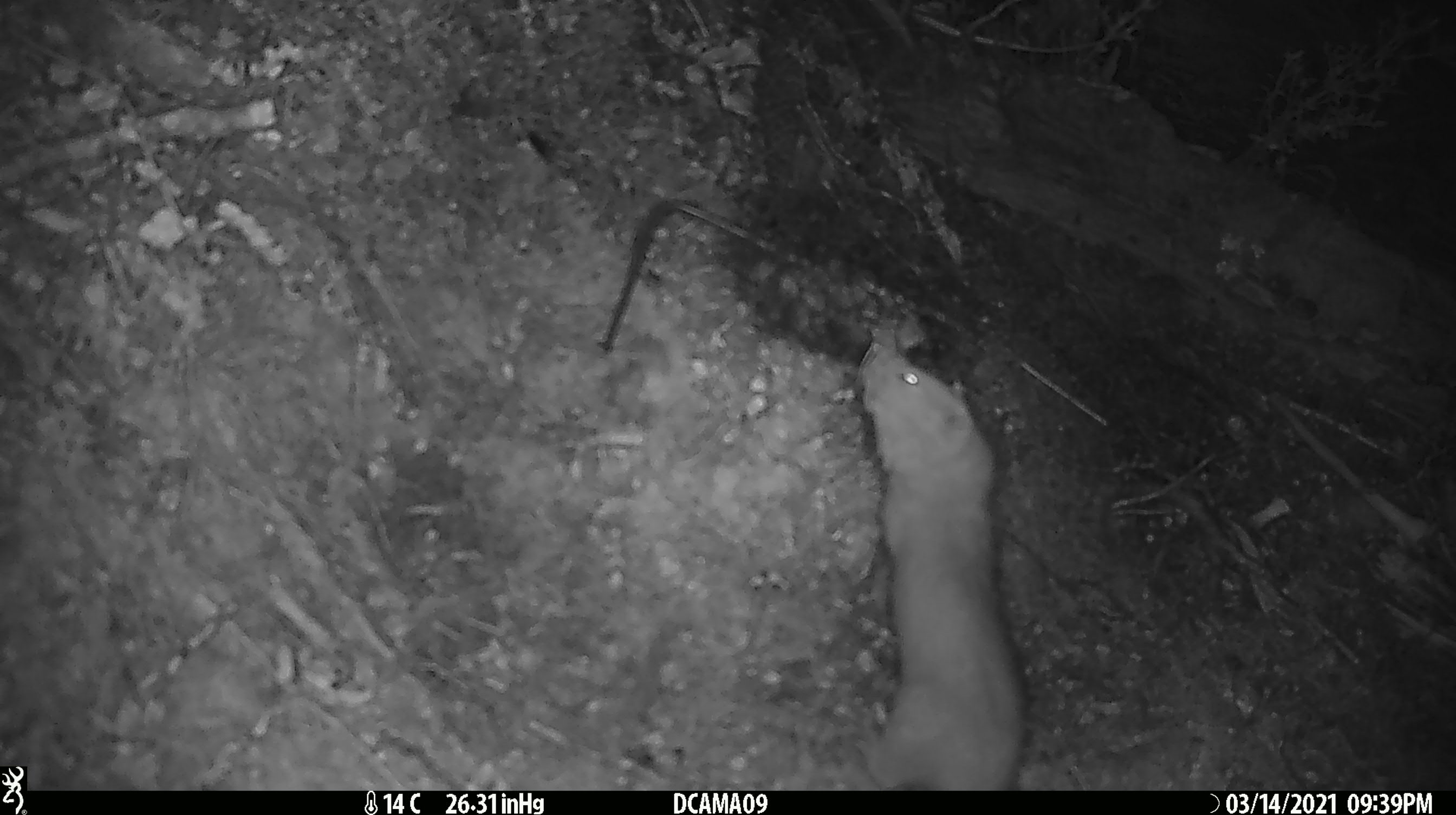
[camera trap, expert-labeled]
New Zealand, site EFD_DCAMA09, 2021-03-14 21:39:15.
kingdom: Animalia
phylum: Chordata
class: Mammalia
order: Carnivora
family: Mustelidae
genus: Mustela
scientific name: Mustela erminea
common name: stoat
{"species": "stoat (Mustela erminea)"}